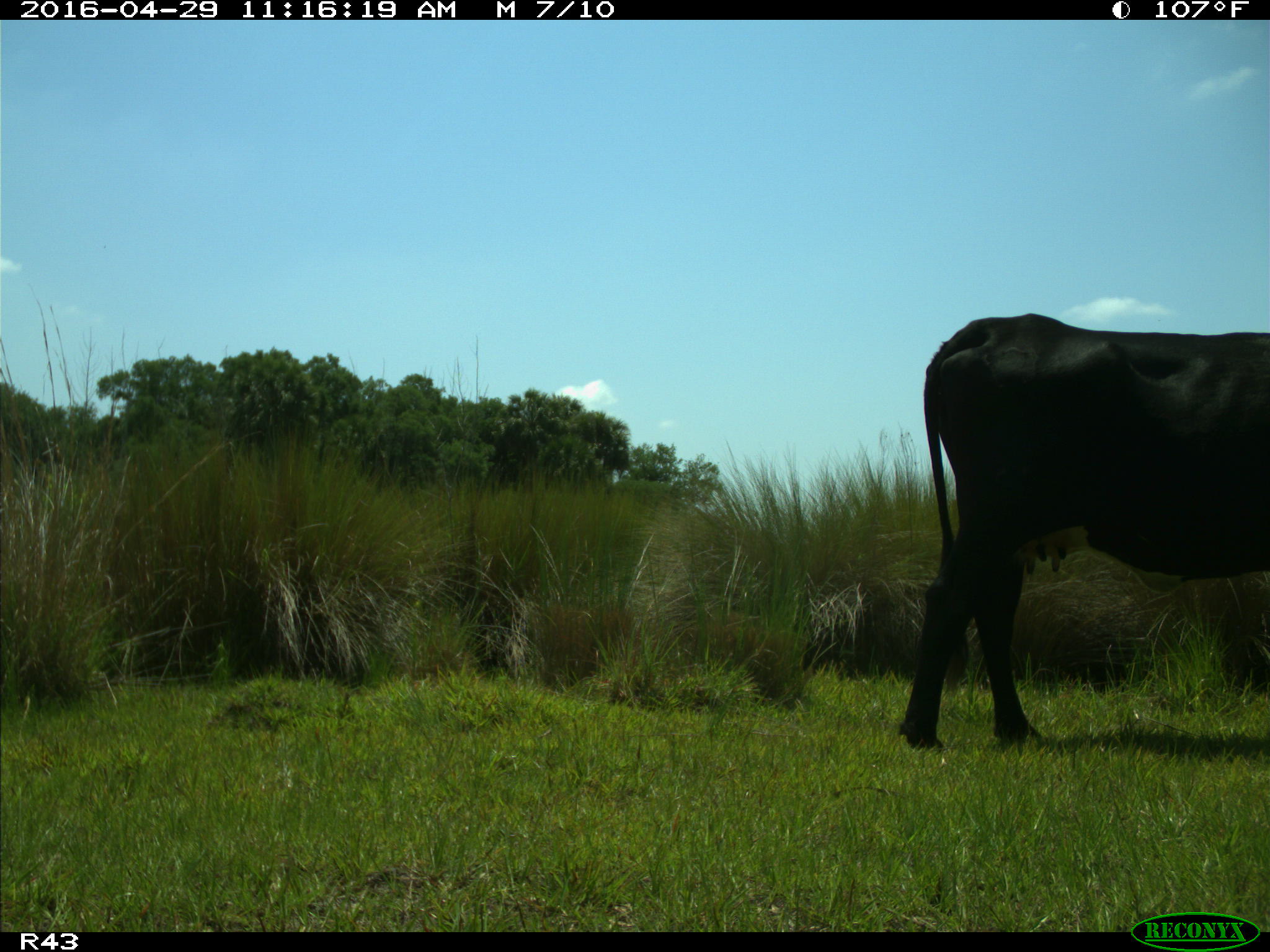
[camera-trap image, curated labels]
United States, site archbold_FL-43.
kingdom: Animalia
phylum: Chordata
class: Mammalia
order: Artiodactyla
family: Bovidae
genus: Bos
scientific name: Bos taurus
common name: domestic cow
Bos taurus (domestic cow).